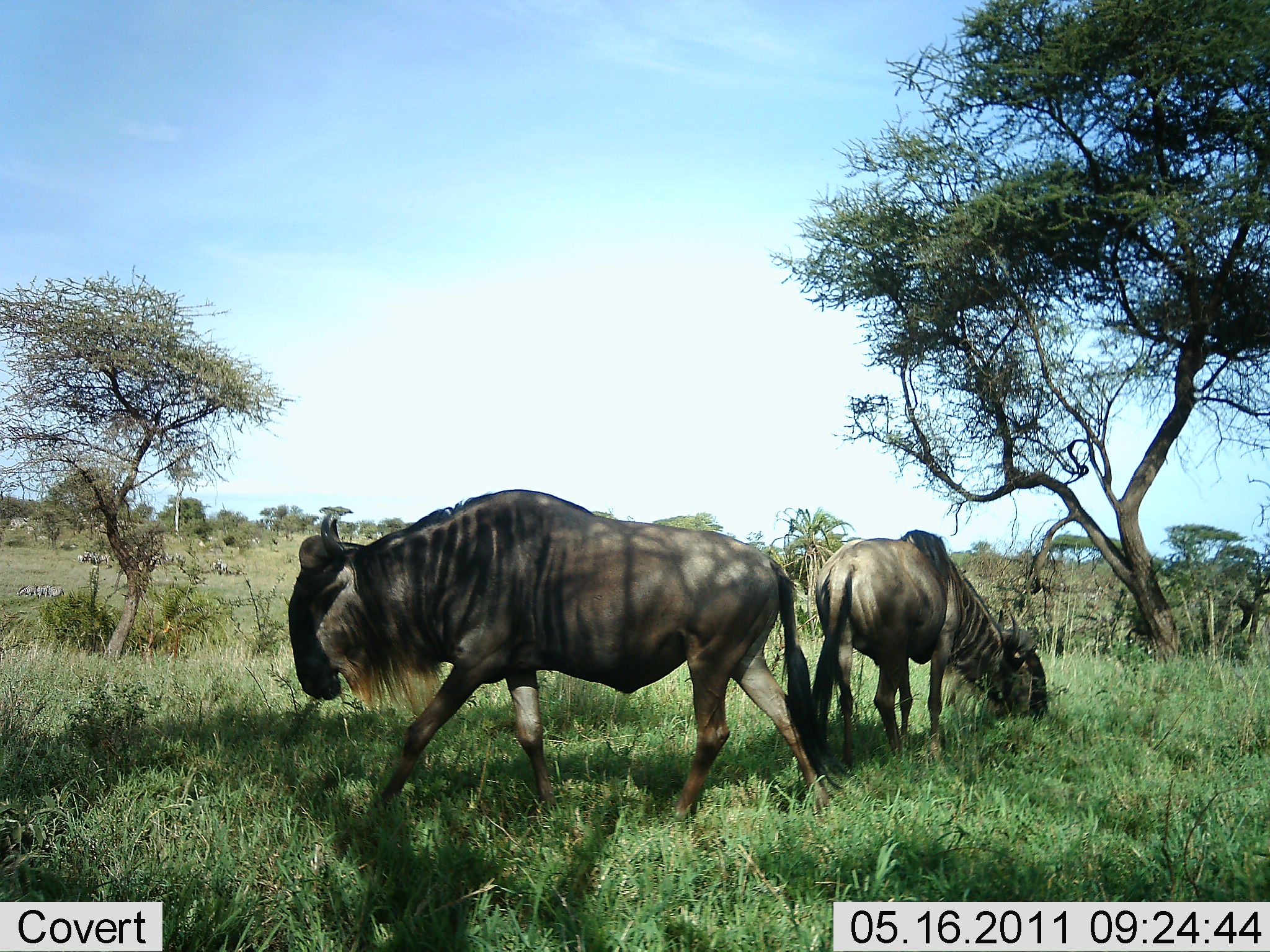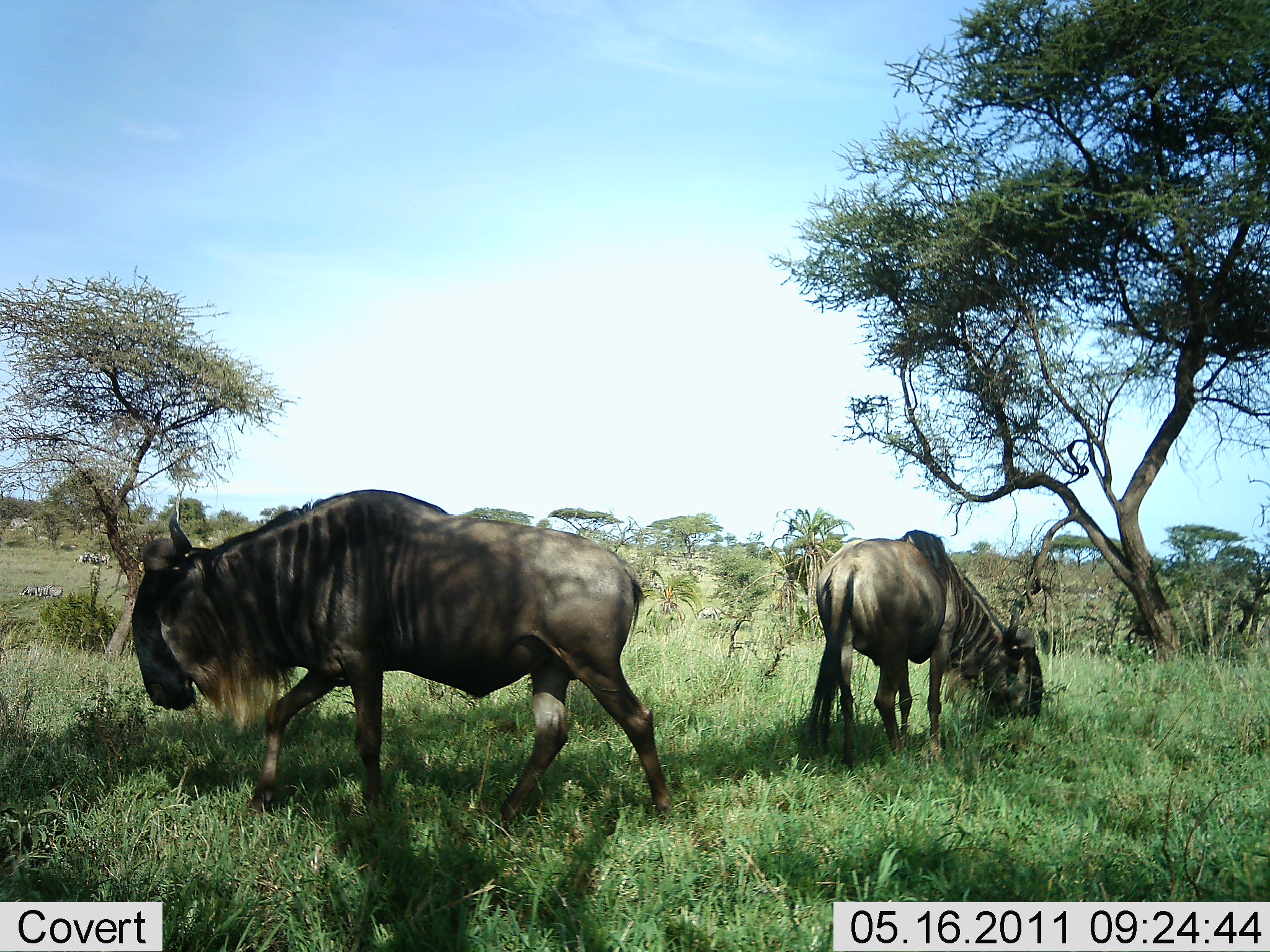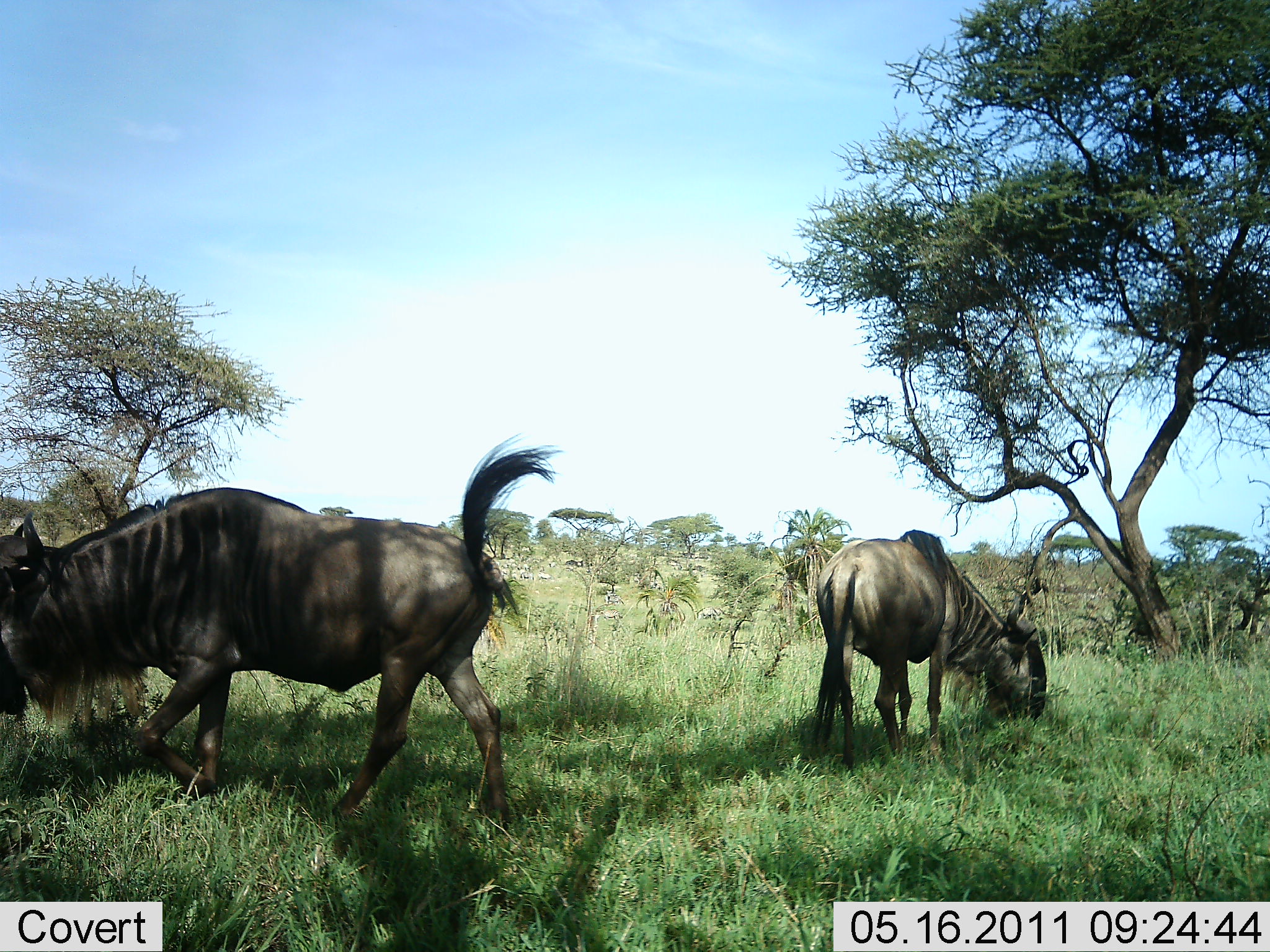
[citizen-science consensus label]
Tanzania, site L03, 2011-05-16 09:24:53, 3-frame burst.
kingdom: Animalia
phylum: Chordata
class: Mammalia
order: Artiodactyla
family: Bovidae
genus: Connochaetes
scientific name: Connochaetes taurinus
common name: blue wildebeest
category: wildebeest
Wildebeest (blue wildebeest) (Connochaetes taurinus), count 2. Behavior (volunteer vote fractions): standing 18%, resting 0%, moving 82%, interacting 0%. Young present (vote fraction): 0%. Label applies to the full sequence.